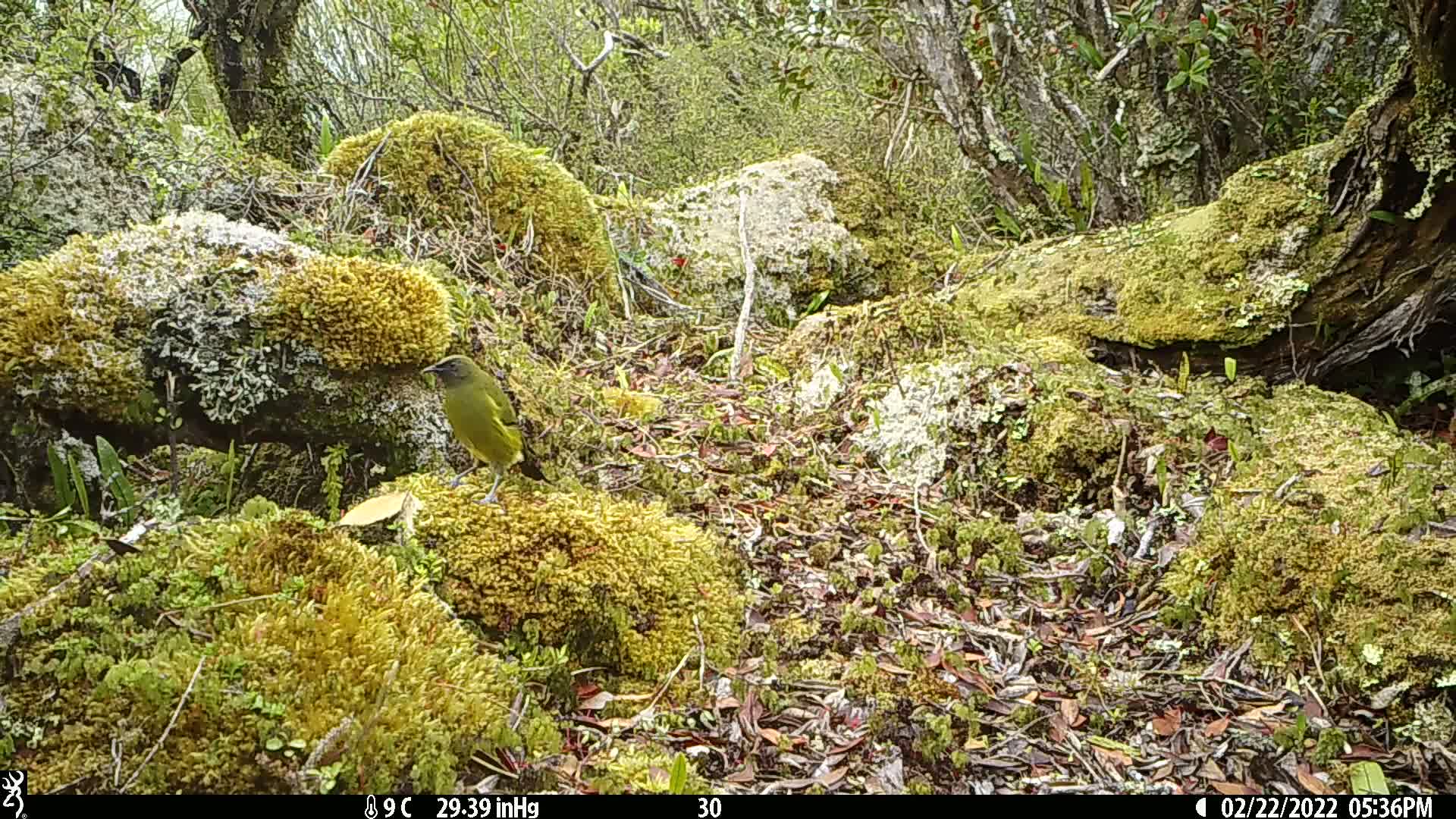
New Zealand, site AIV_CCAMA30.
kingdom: Animalia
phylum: Chordata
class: Aves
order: Passeriformes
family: Meliphagidae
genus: Anthornis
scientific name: Anthornis melanura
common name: new zealand bellbird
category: bellbird